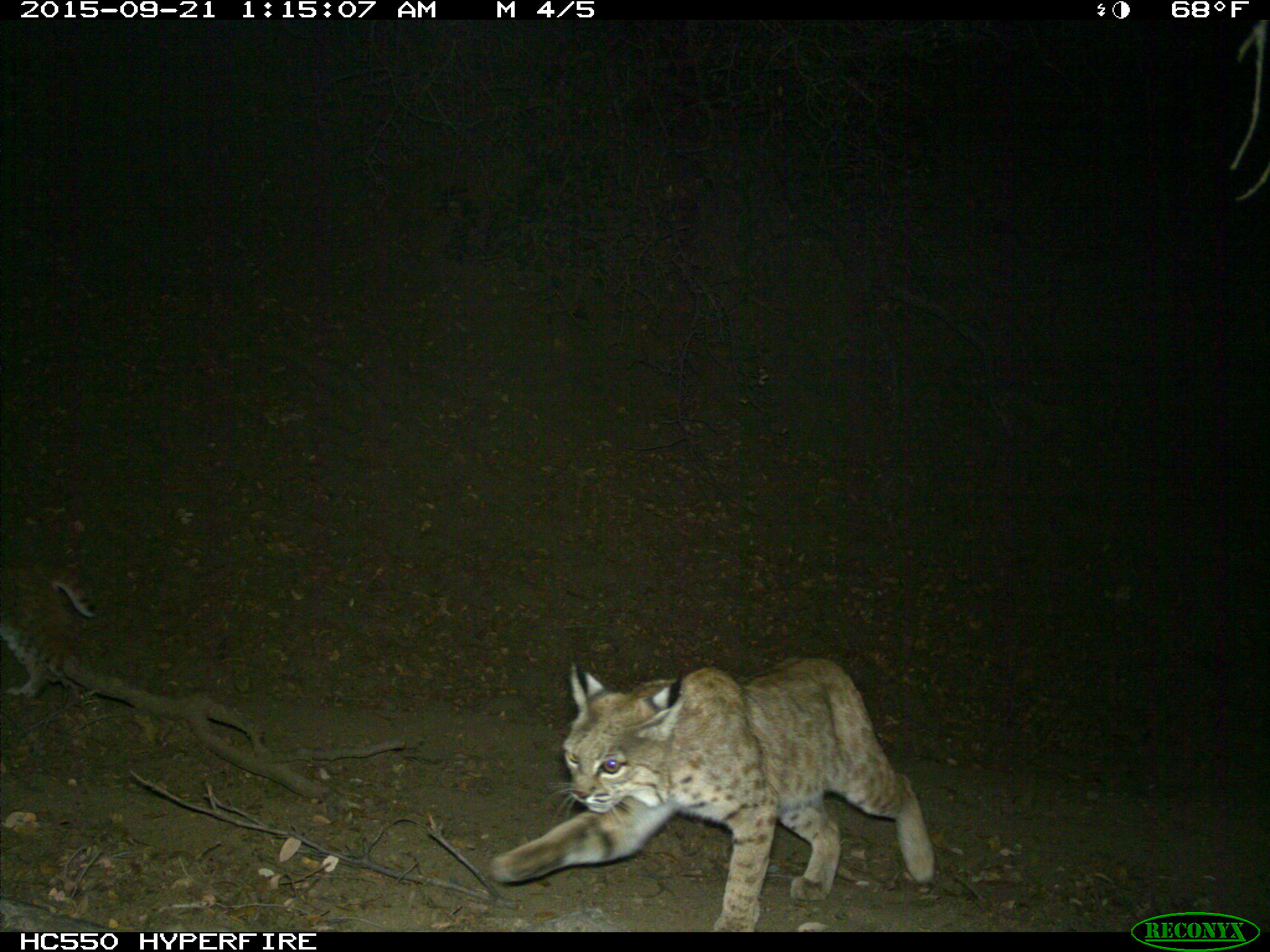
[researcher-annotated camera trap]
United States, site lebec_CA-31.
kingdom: Animalia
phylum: Chordata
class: Mammalia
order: Carnivora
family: Felidae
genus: Lynx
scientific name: Lynx rufus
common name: bobcat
Lynx rufus (bobcat).